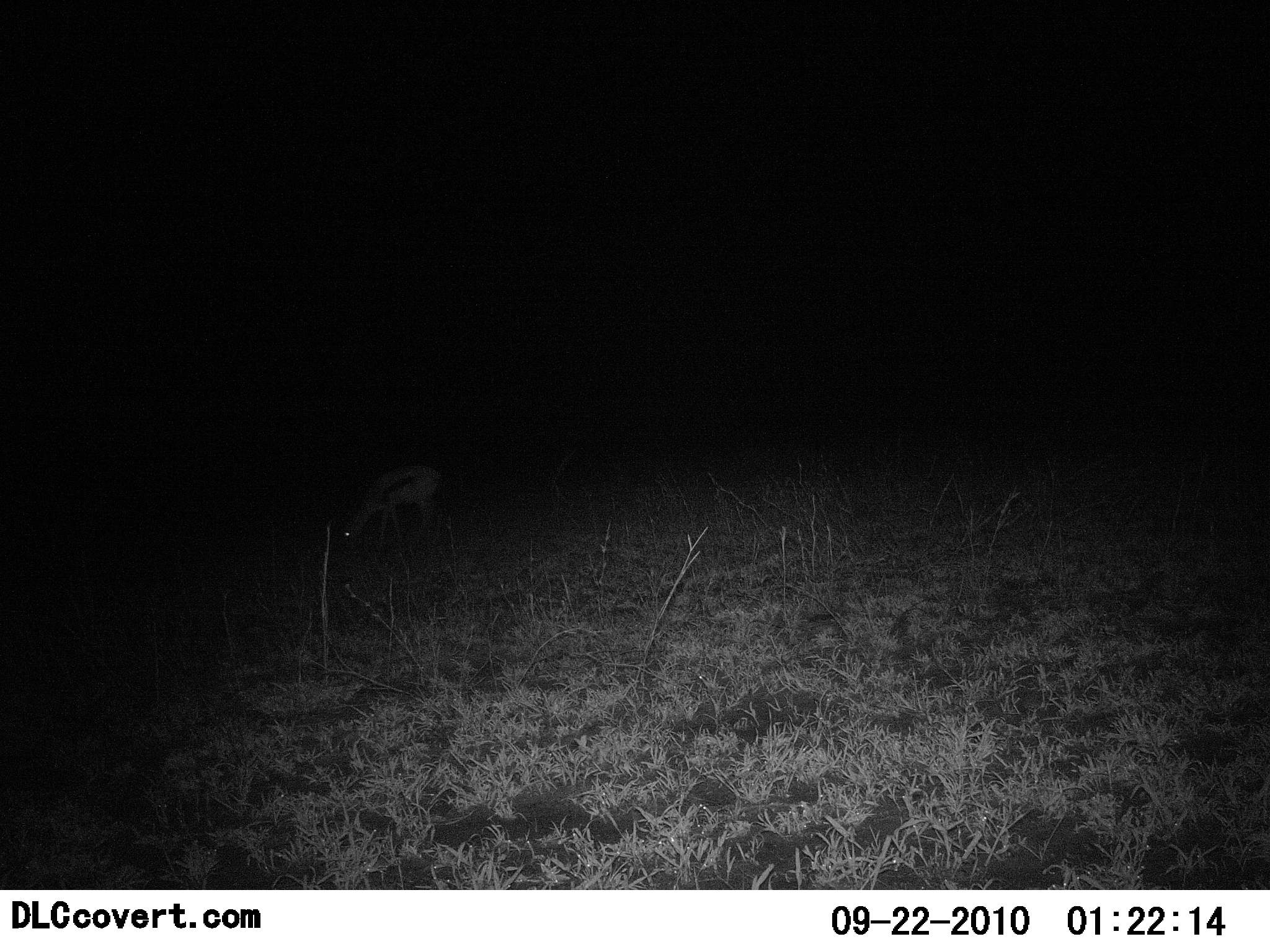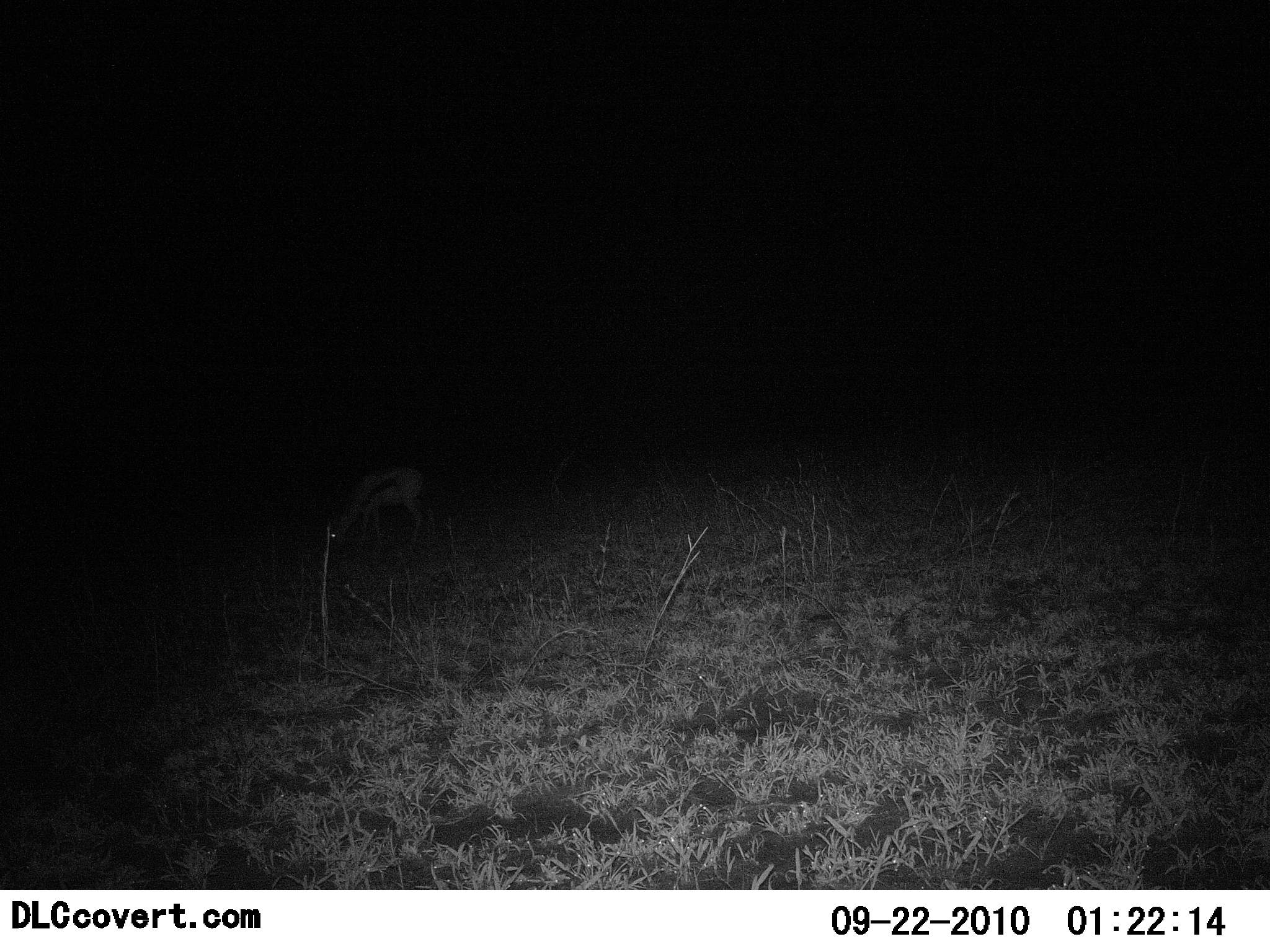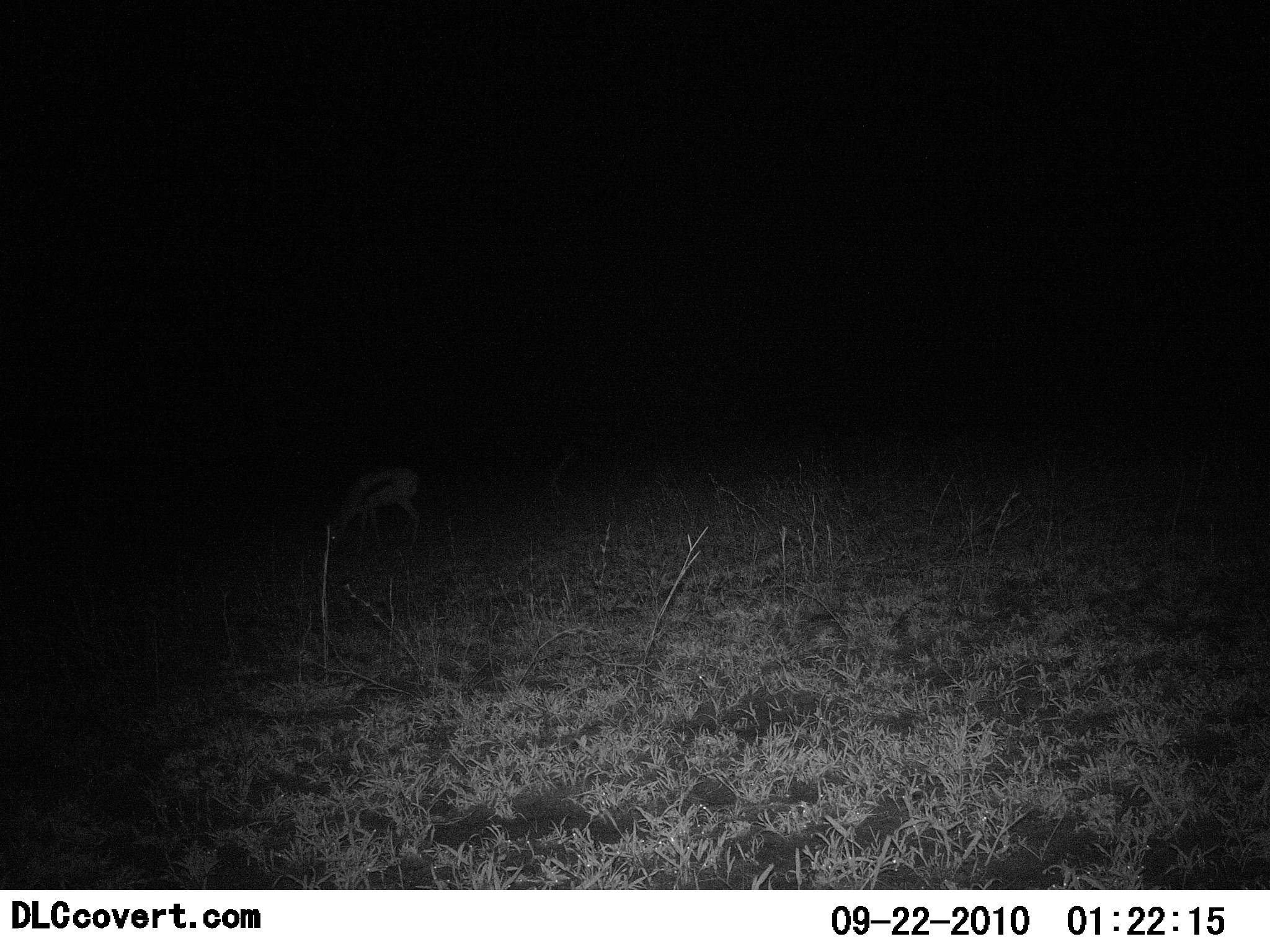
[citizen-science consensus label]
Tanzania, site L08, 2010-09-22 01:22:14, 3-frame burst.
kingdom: Animalia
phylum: Chordata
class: Mammalia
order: Artiodactyla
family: Bovidae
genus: Eudorcas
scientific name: Eudorcas thomsonii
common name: thomson's gazelle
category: gazellethomsons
Gazellethomsons (thomson's gazelle) (Eudorcas thomsonii), count 1. Behavior (volunteer vote fractions): standing 9%, resting 0%, moving 18%, interacting 0%. Young present (vote fraction): 0%. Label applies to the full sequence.